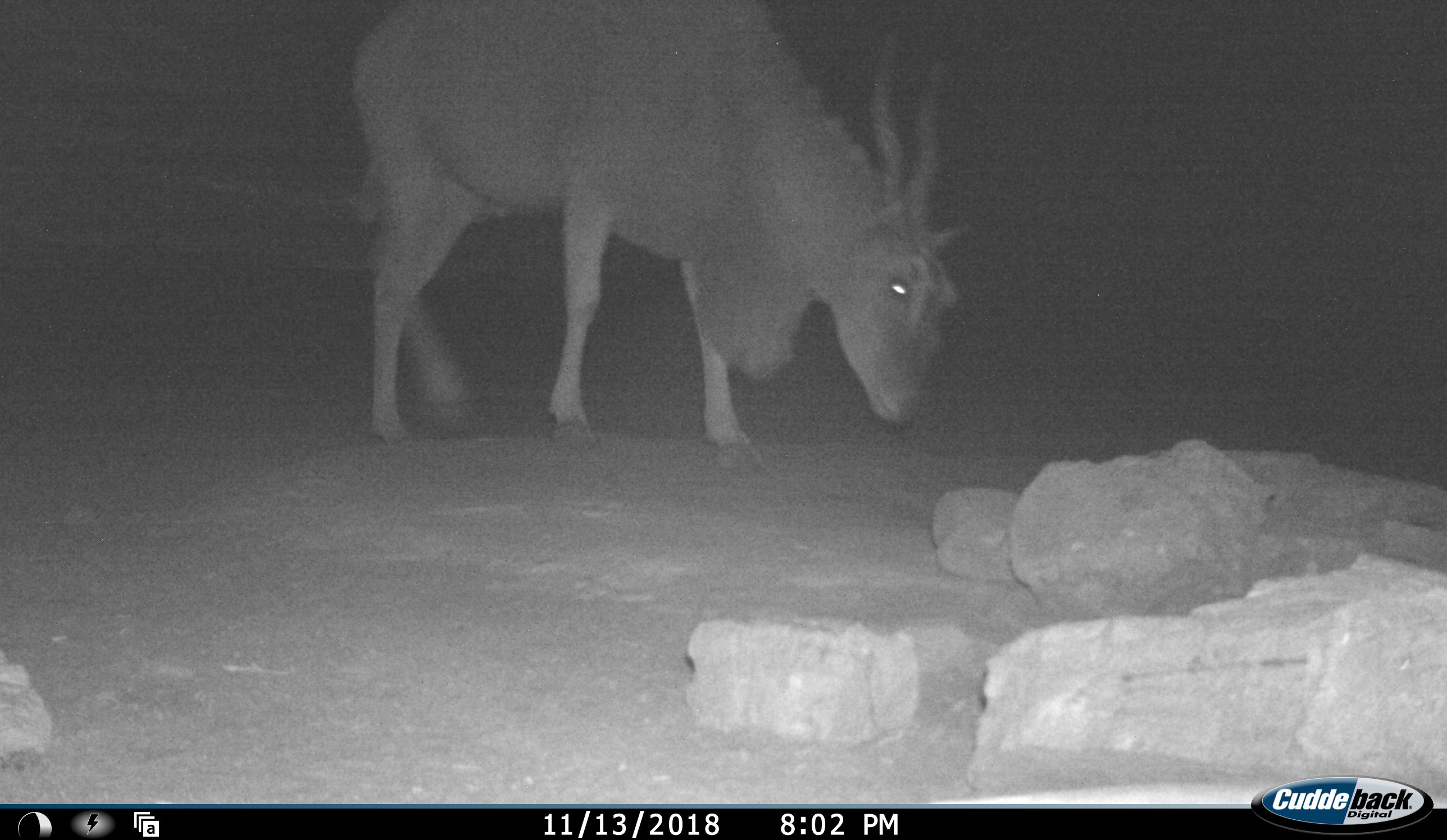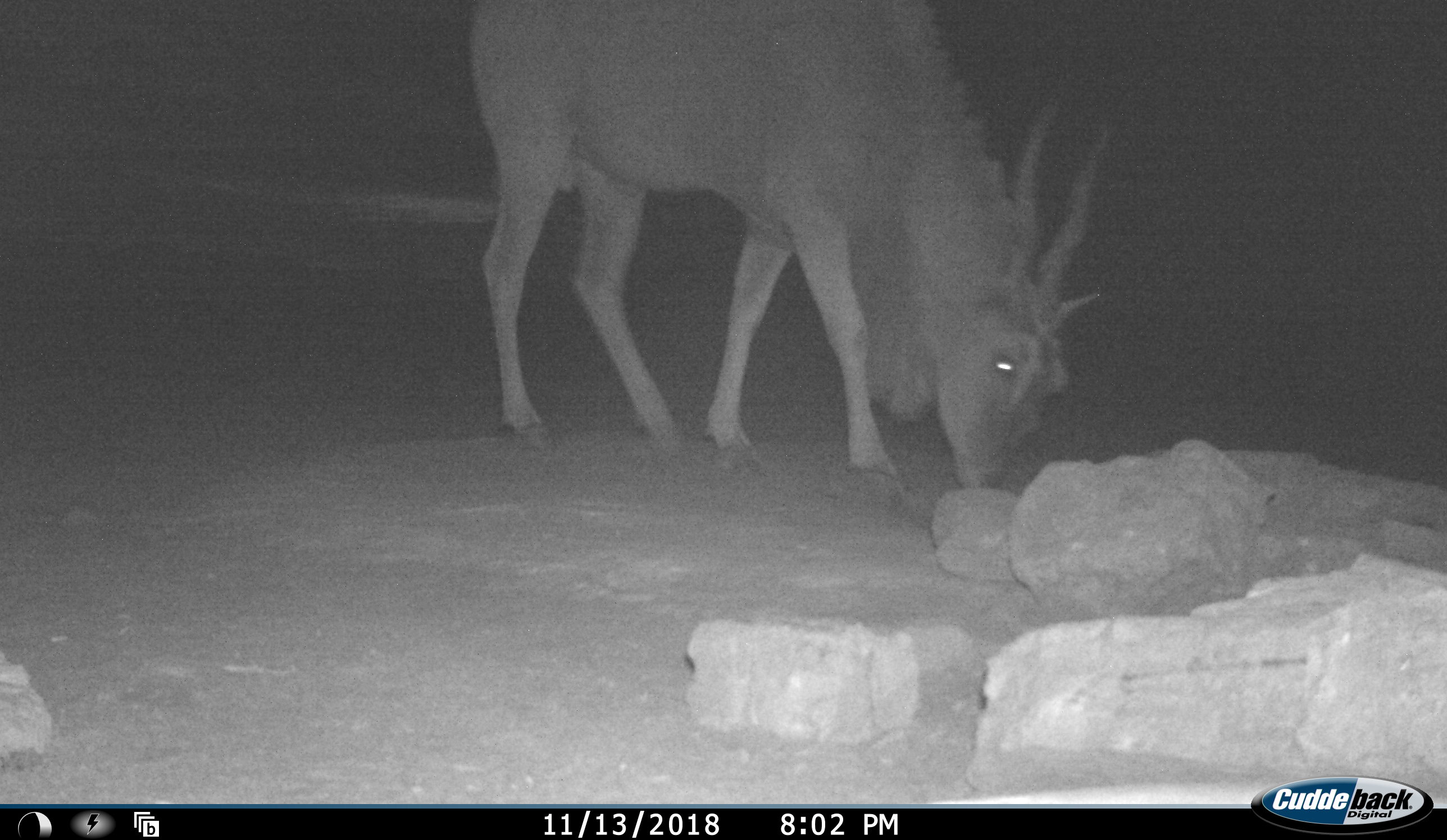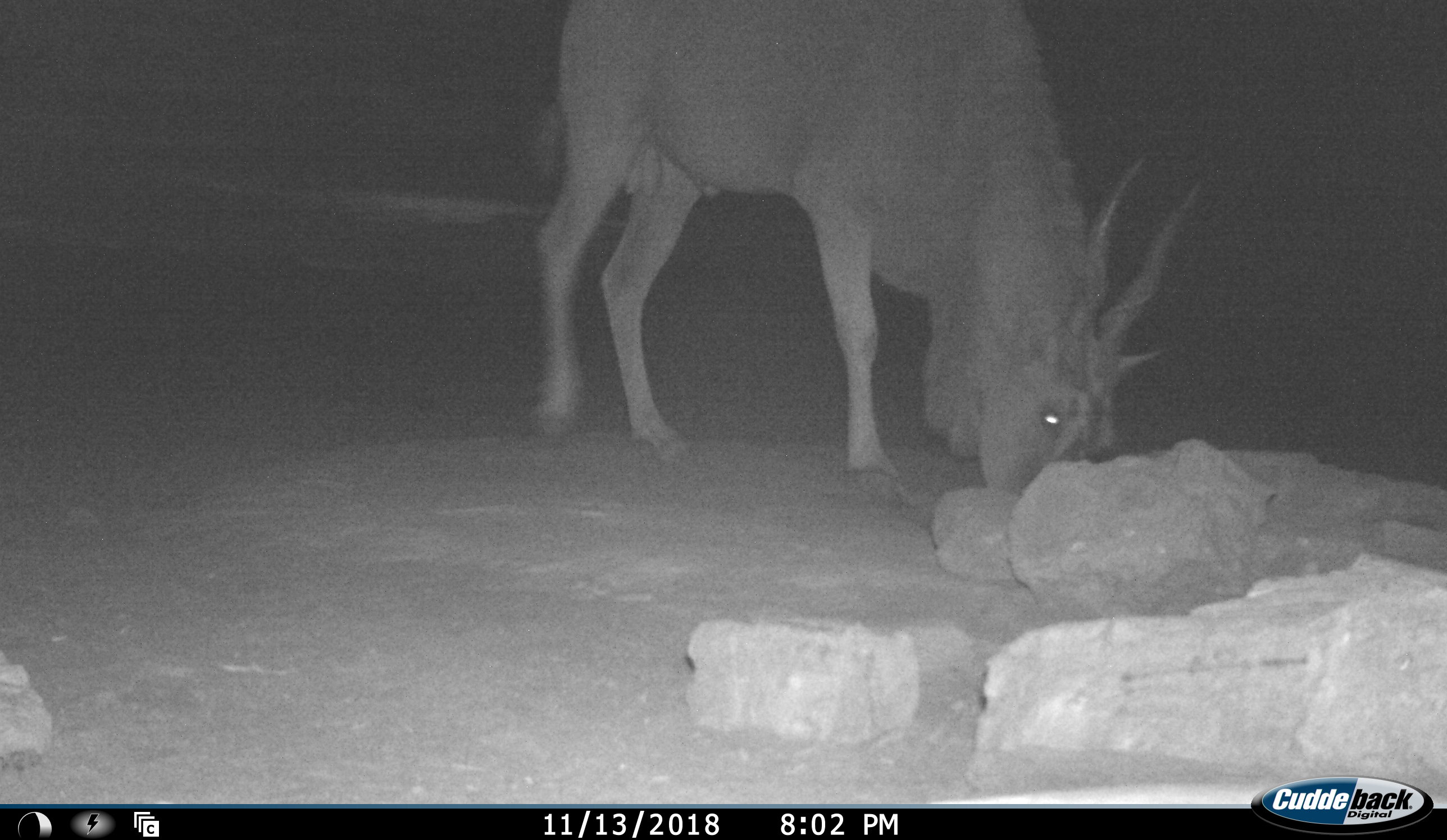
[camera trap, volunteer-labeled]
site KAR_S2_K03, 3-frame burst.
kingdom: Animalia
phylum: Chordata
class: Mammalia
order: Artiodactyla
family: Bovidae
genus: Tragelaphus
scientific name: Tragelaphus oryx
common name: eland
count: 1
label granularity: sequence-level